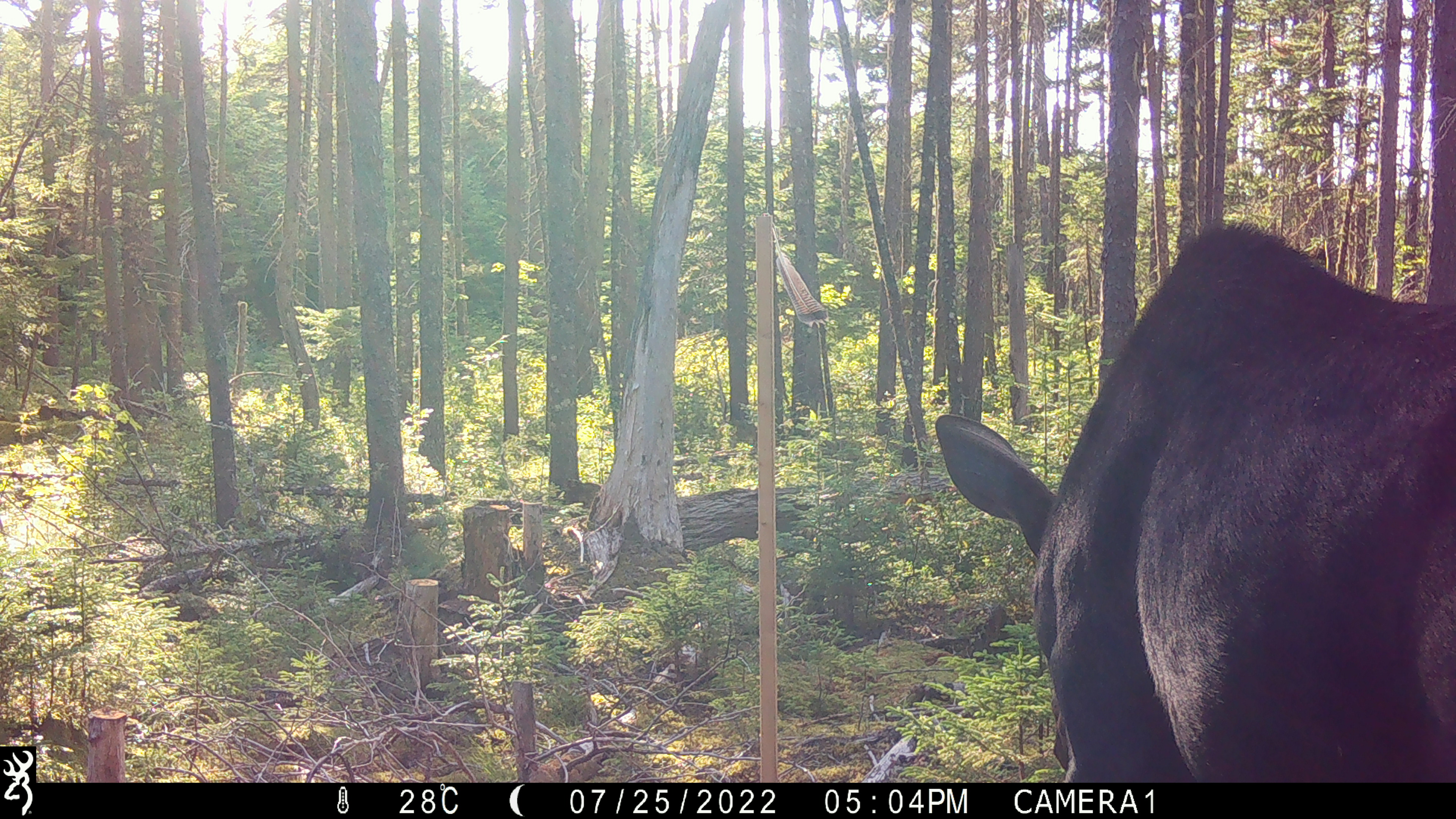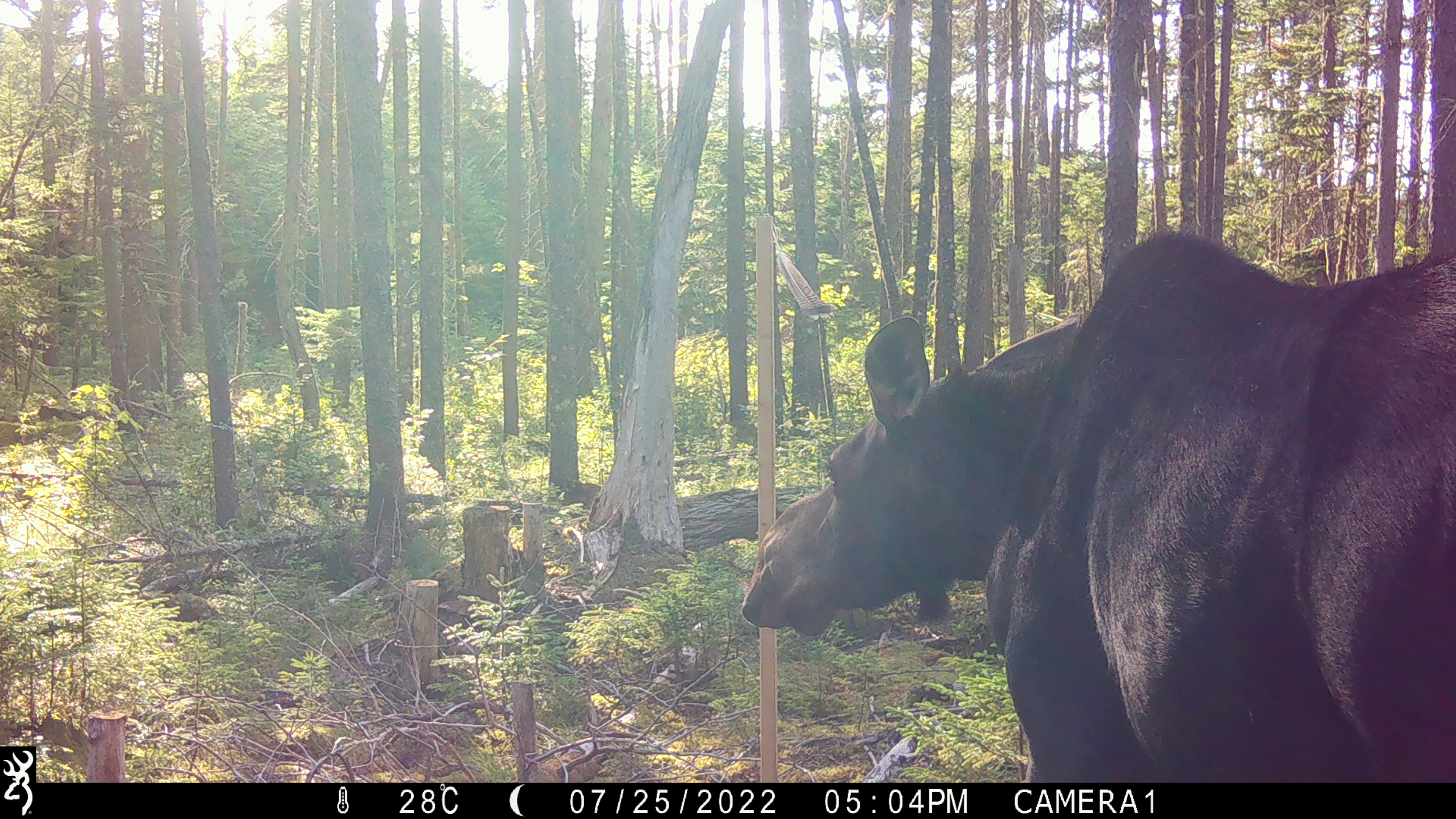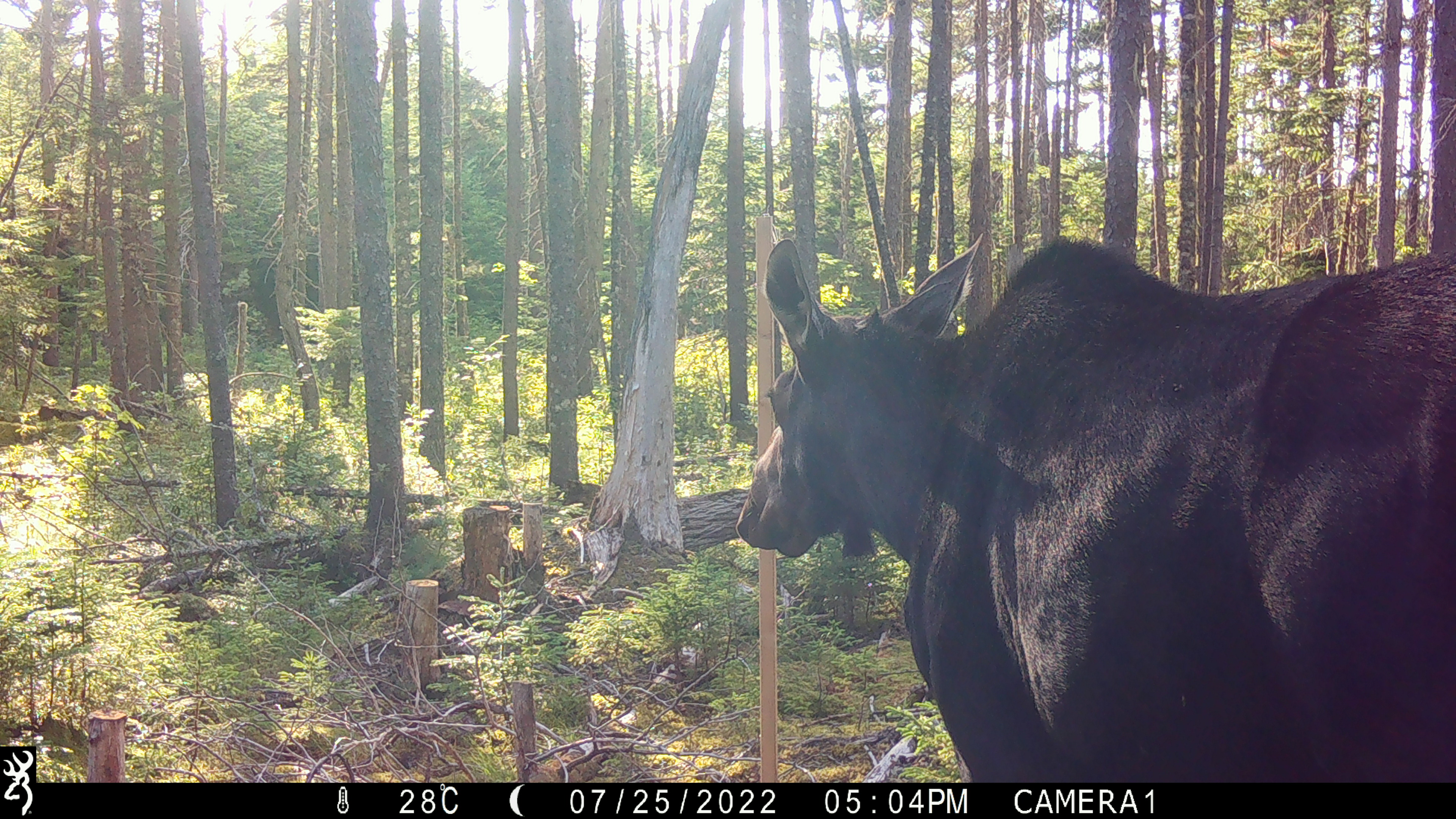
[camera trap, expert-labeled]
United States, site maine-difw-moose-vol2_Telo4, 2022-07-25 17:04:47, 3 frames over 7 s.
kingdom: Animalia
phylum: Chordata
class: Mammalia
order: Artiodactyla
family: Cervidae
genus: Alces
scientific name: Alces alces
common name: moose